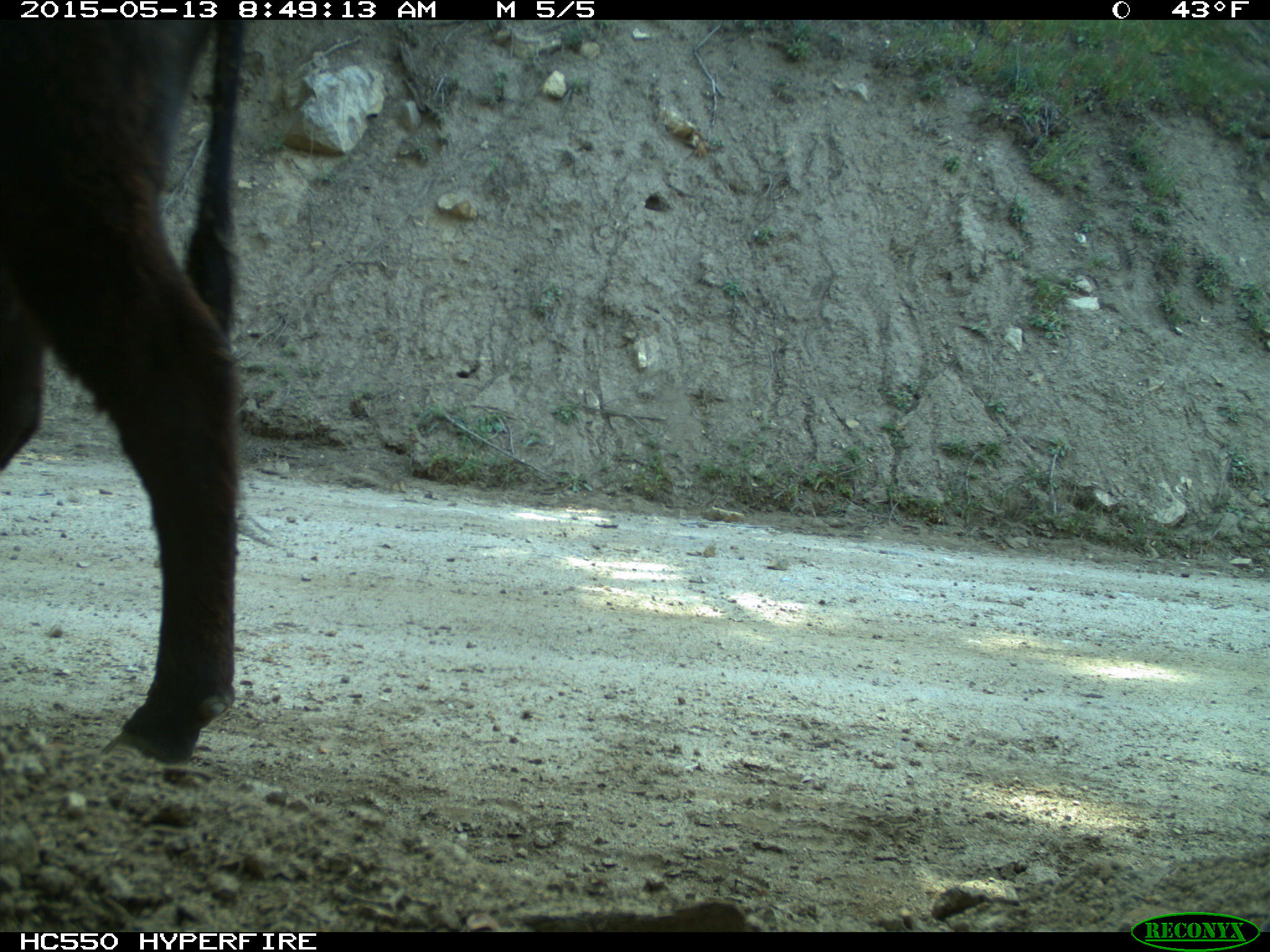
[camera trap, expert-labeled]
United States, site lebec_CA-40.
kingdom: Animalia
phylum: Chordata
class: Mammalia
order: Artiodactyla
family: Bovidae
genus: Bos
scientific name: Bos taurus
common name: domestic cow